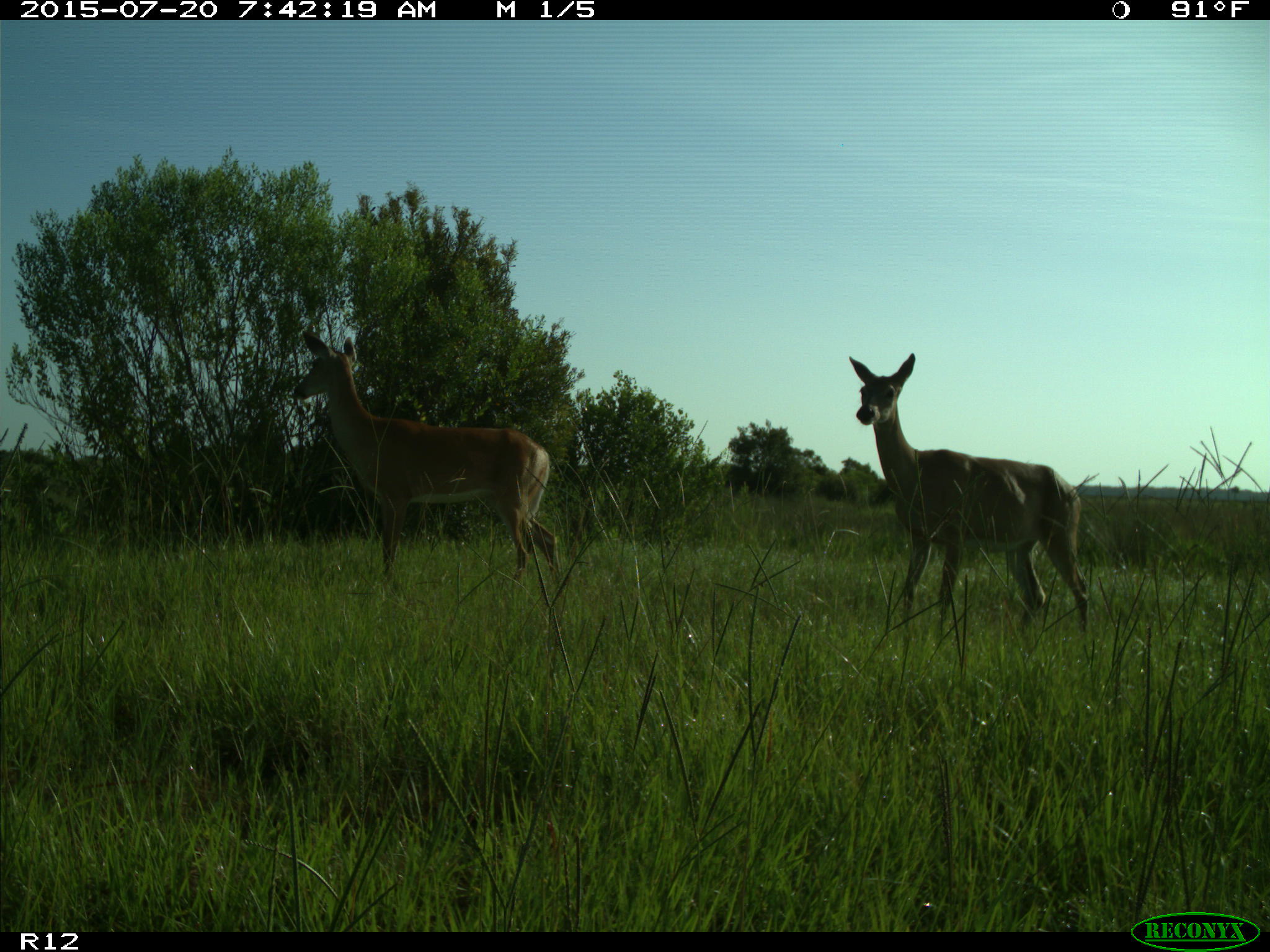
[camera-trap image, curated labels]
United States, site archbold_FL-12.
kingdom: Animalia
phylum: Chordata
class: Mammalia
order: Artiodactyla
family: Cervidae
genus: Odocoileus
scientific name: Odocoileus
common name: deer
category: unidentified deer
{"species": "unidentified deer (deer) (Odocoileus)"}